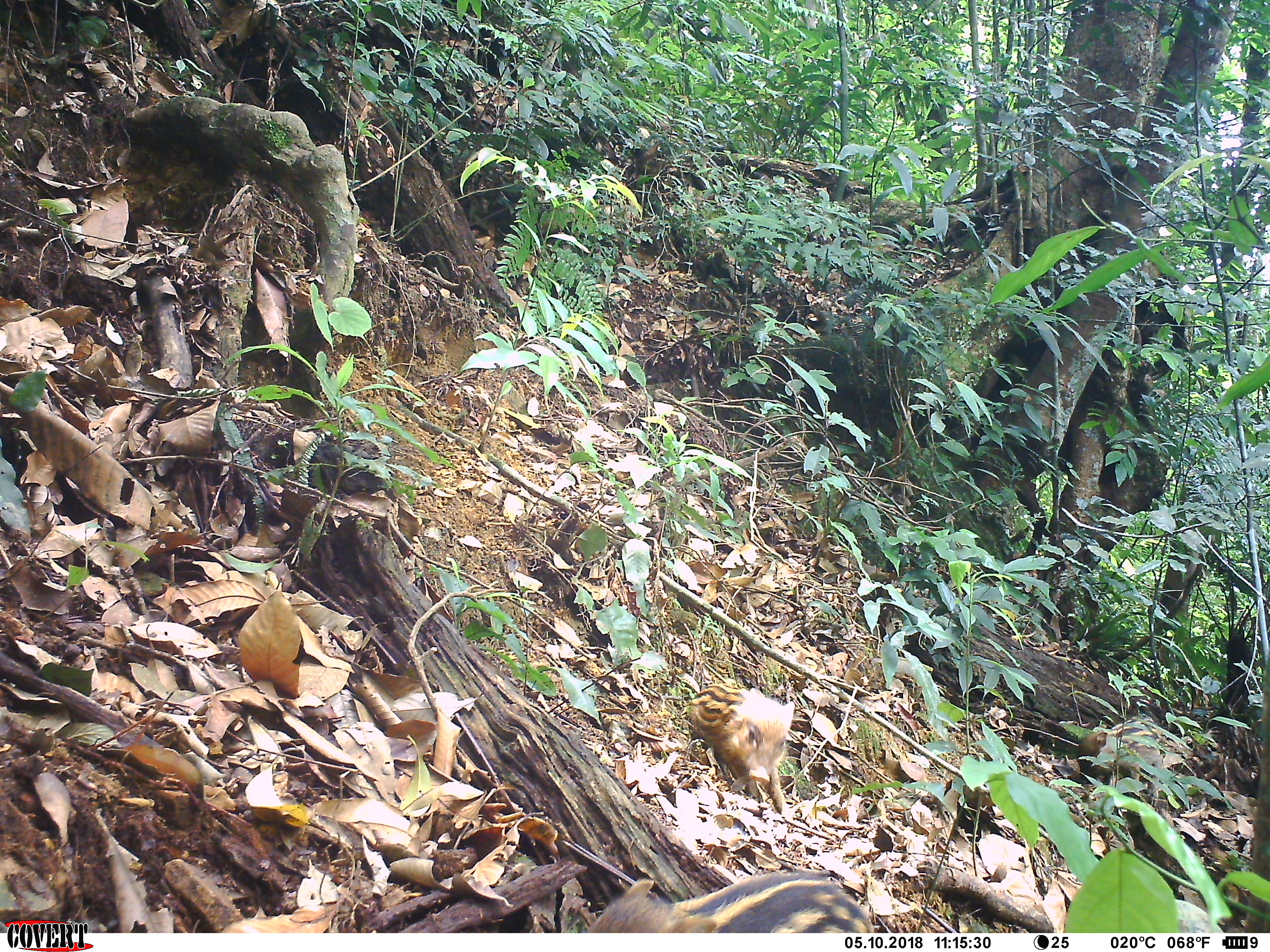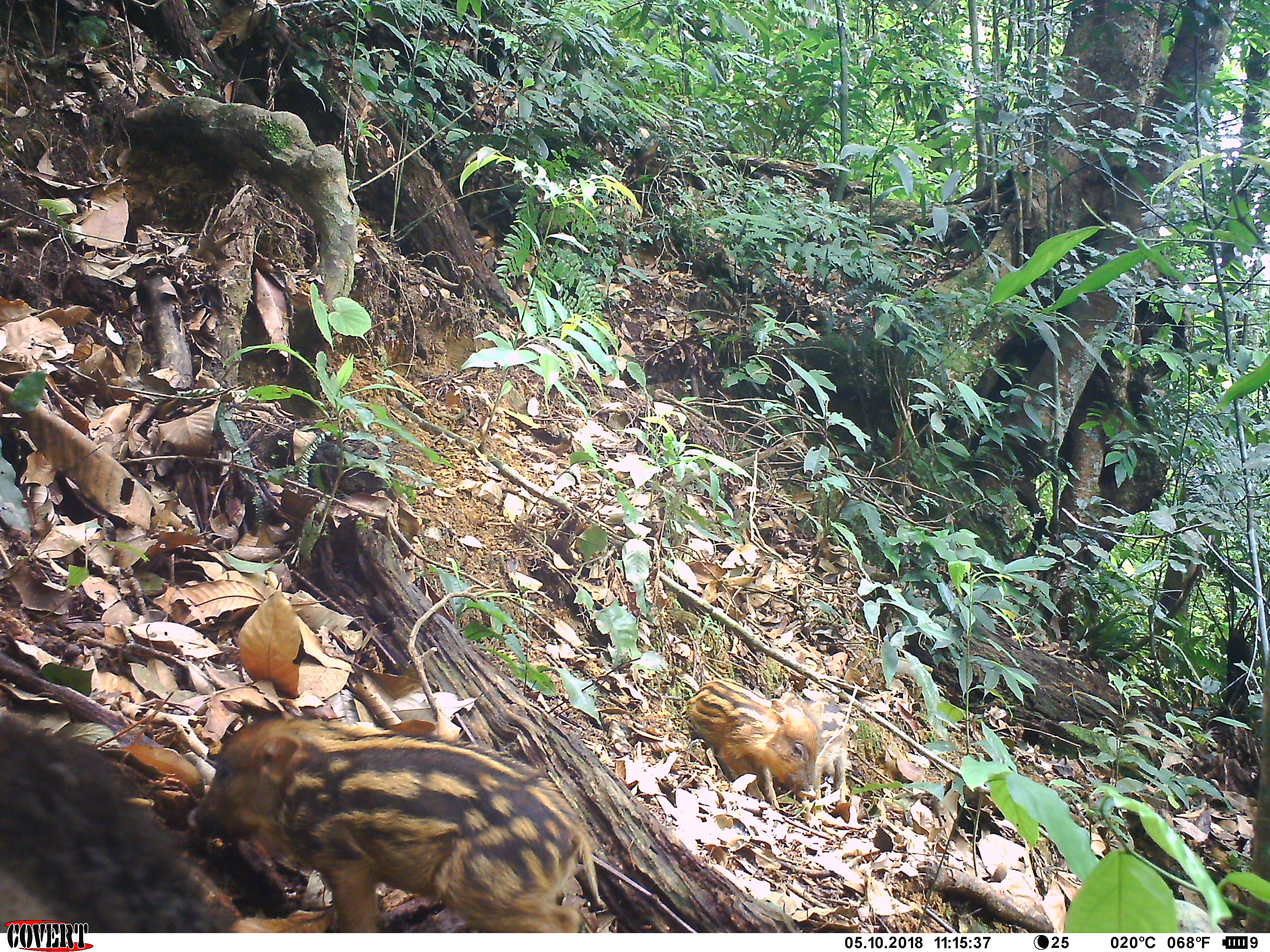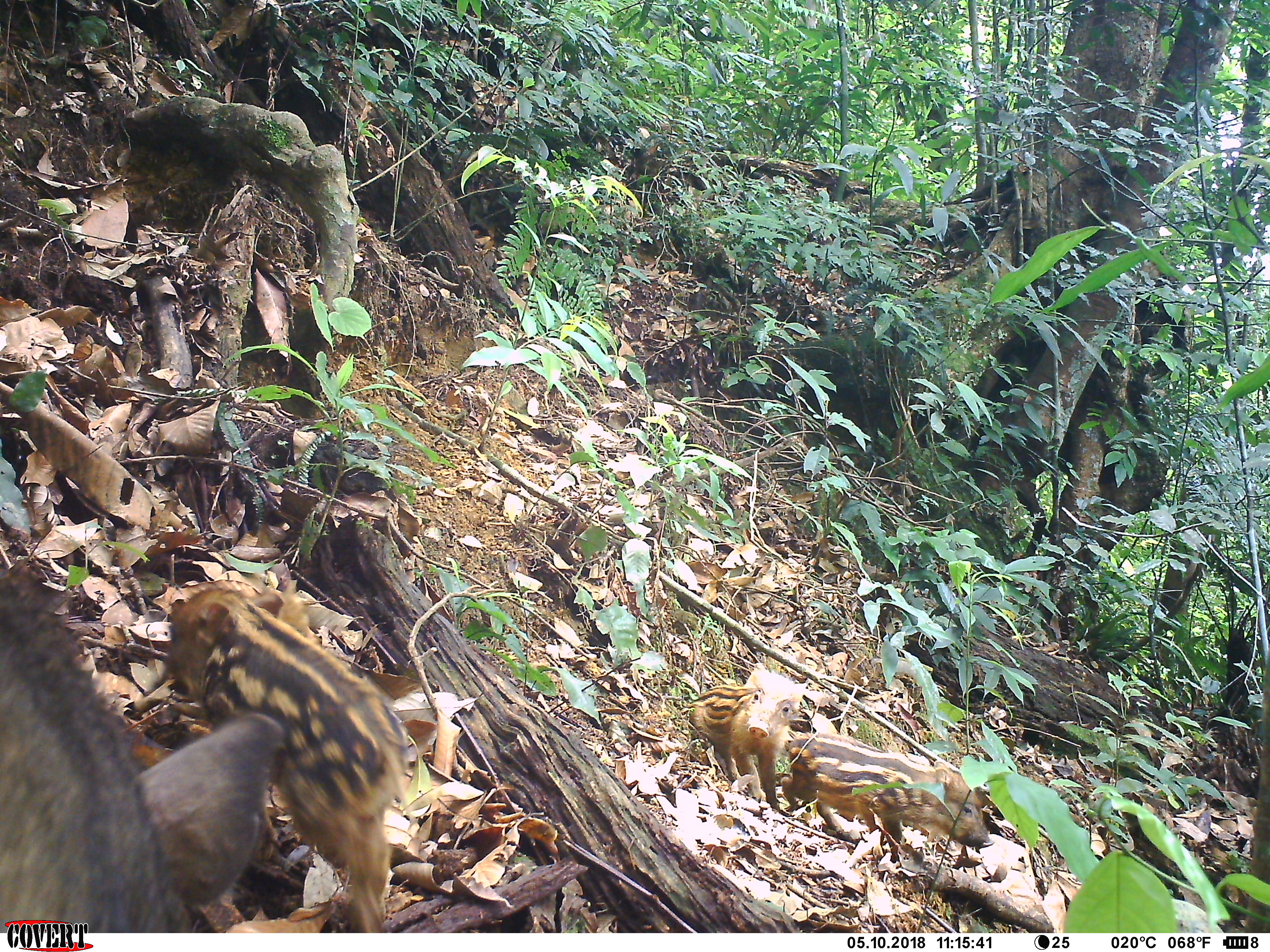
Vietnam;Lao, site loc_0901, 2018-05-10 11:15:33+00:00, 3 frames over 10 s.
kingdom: Animalia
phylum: Chordata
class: Mammalia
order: Artiodactyla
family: Suidae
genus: Sus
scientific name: Sus scrofa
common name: eurasian wild pig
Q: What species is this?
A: Eurasian wild pig (Sus scrofa).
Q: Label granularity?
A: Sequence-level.